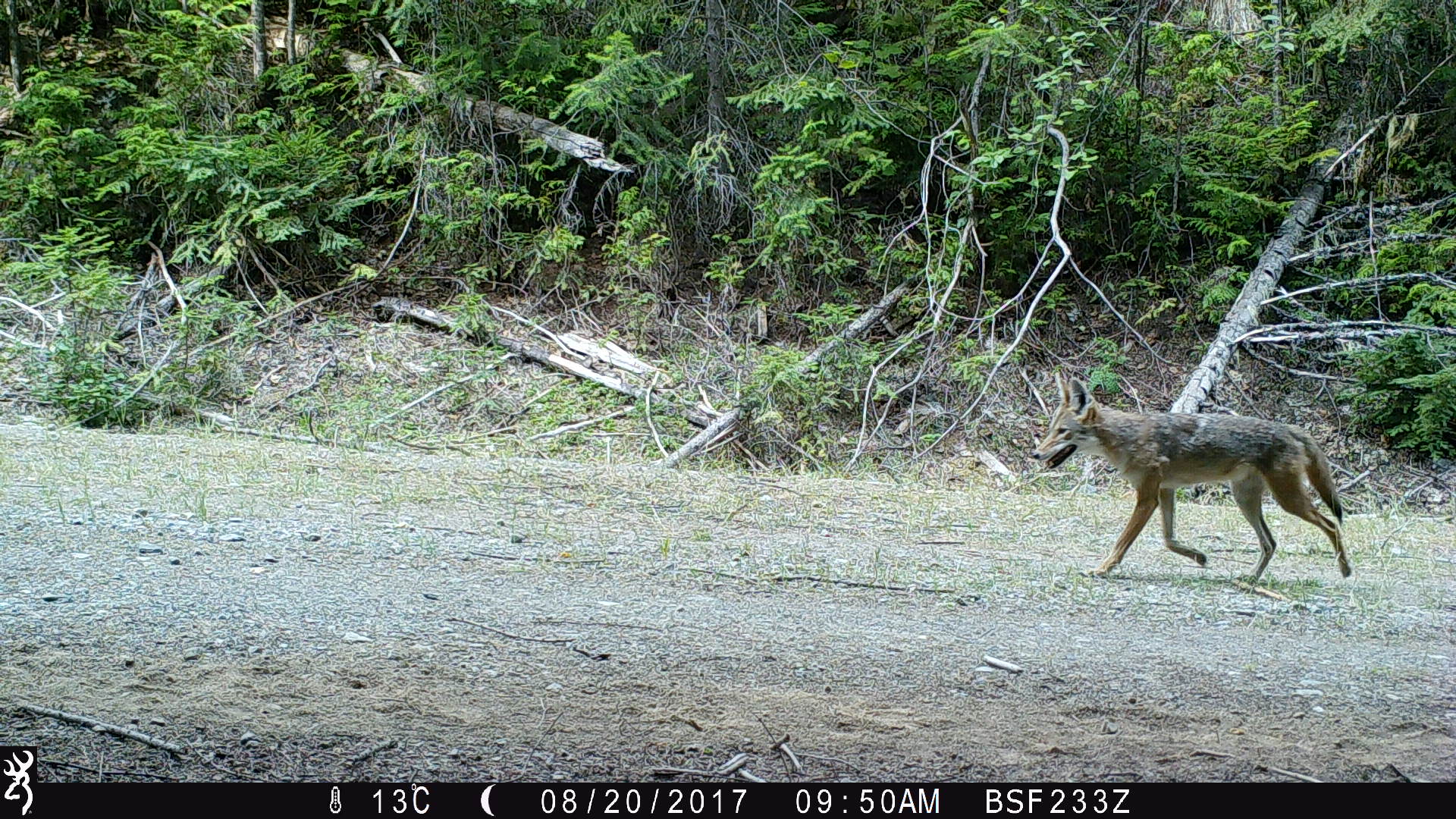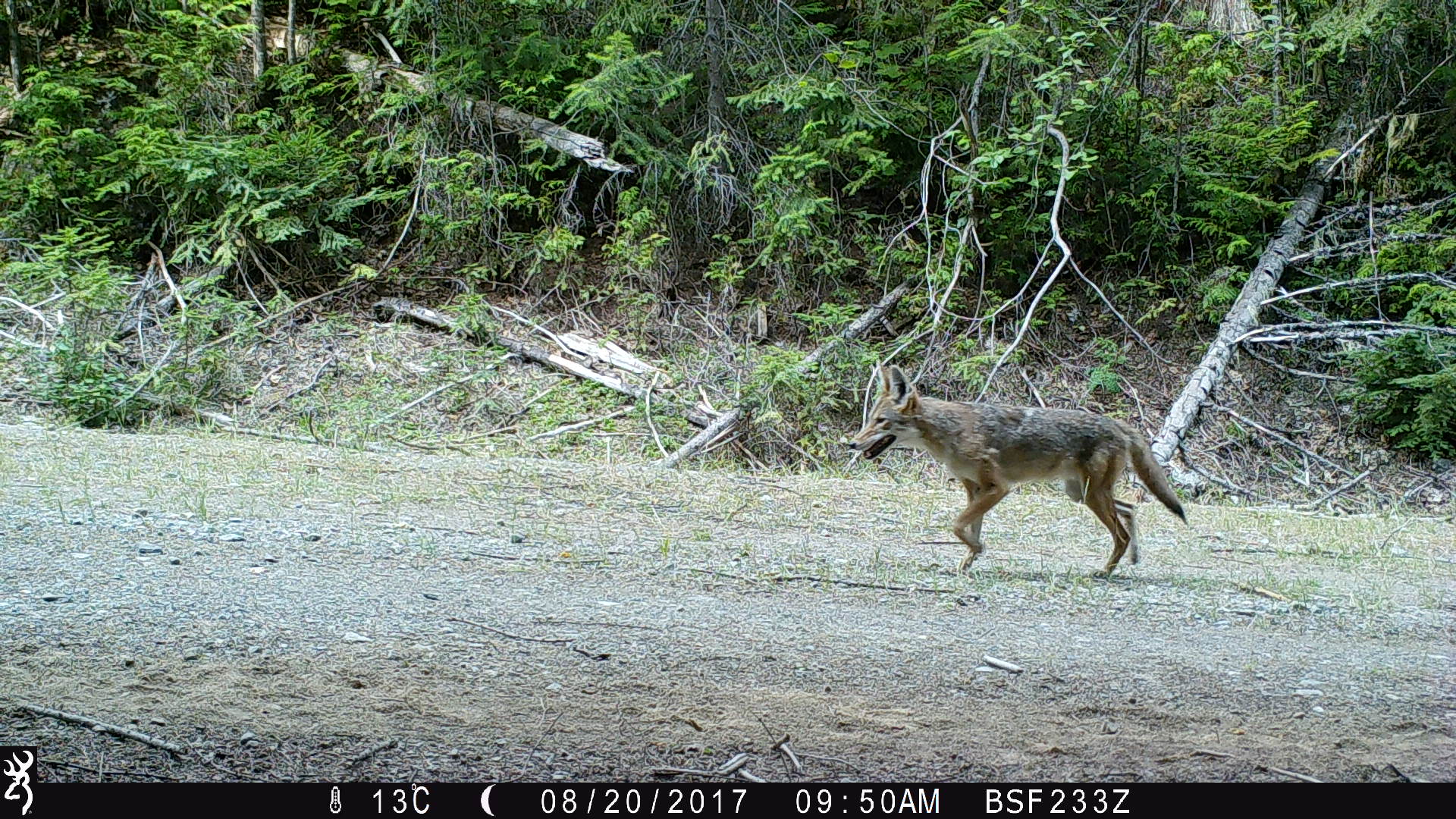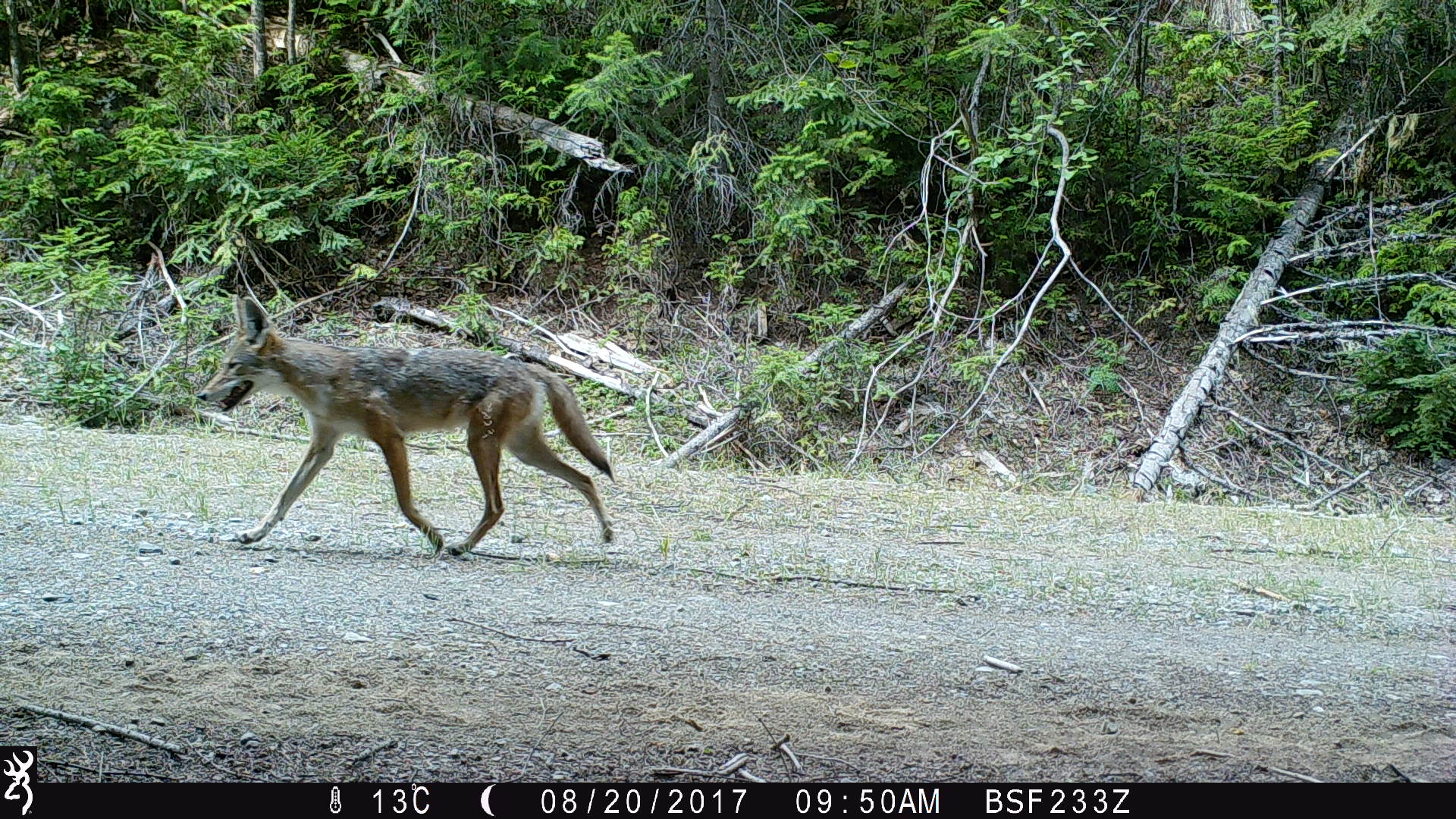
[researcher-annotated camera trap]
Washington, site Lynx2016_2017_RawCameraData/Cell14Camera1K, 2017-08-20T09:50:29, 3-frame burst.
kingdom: Animalia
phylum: Chordata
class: Mammalia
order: Carnivora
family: Canidae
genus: Canis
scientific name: Canis latrans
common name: coyote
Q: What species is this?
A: Canis latrans (coyote).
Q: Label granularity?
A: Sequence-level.